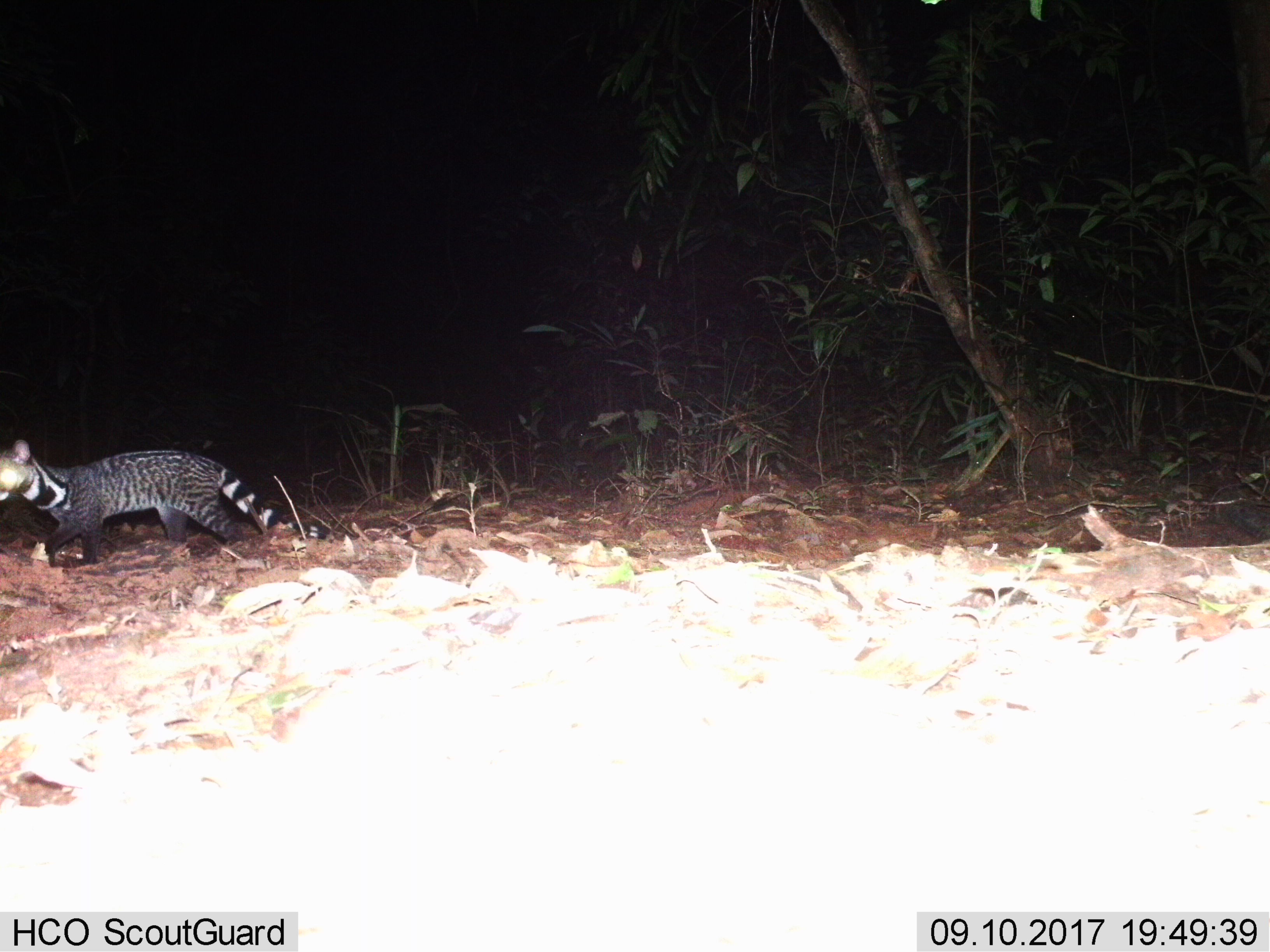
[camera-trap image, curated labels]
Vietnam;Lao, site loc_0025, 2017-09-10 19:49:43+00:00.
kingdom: Animalia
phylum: Chordata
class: Mammalia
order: Carnivora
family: Viverridae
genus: Viverra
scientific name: Viverra zibetha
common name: large indian civet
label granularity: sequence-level